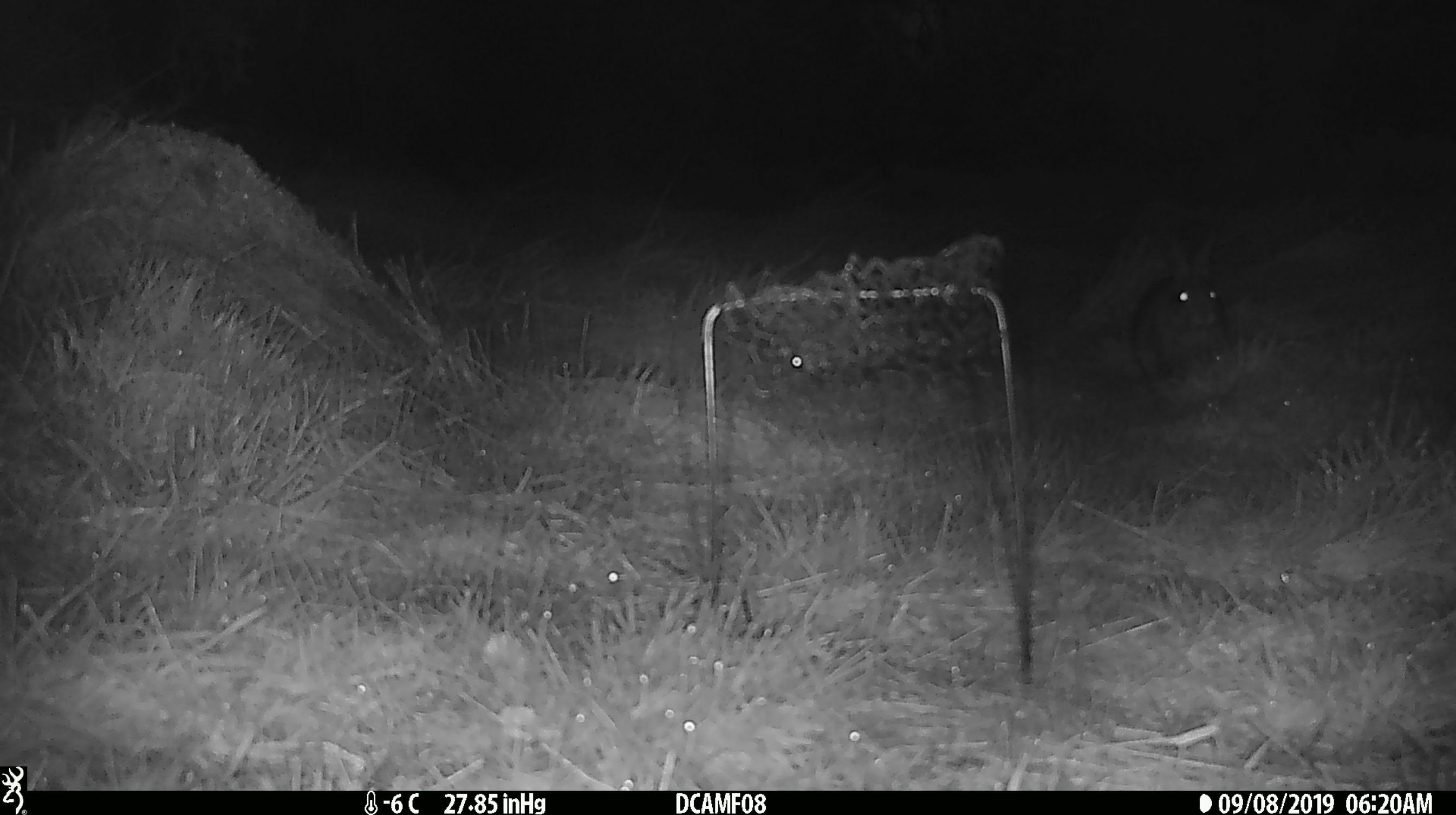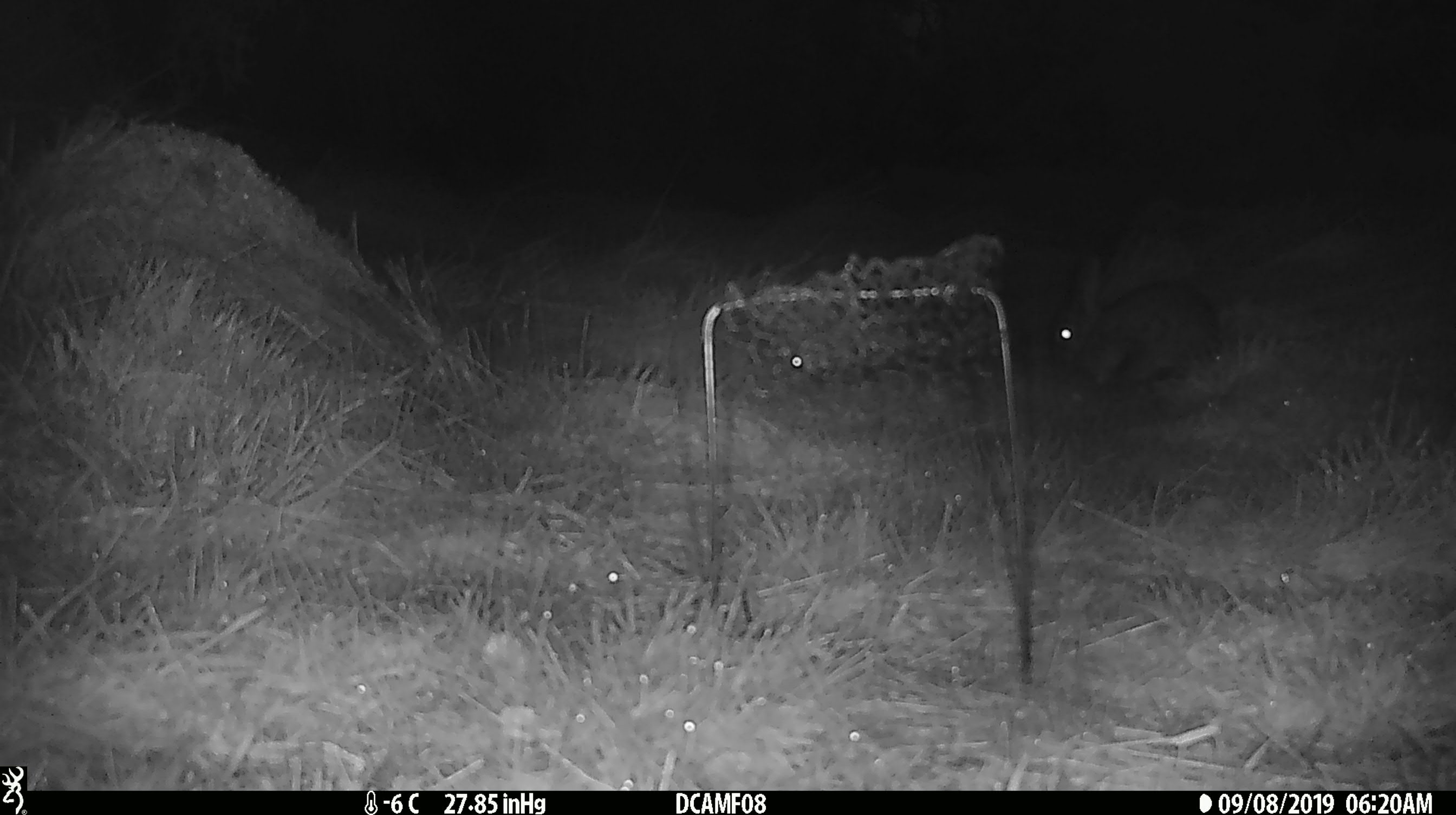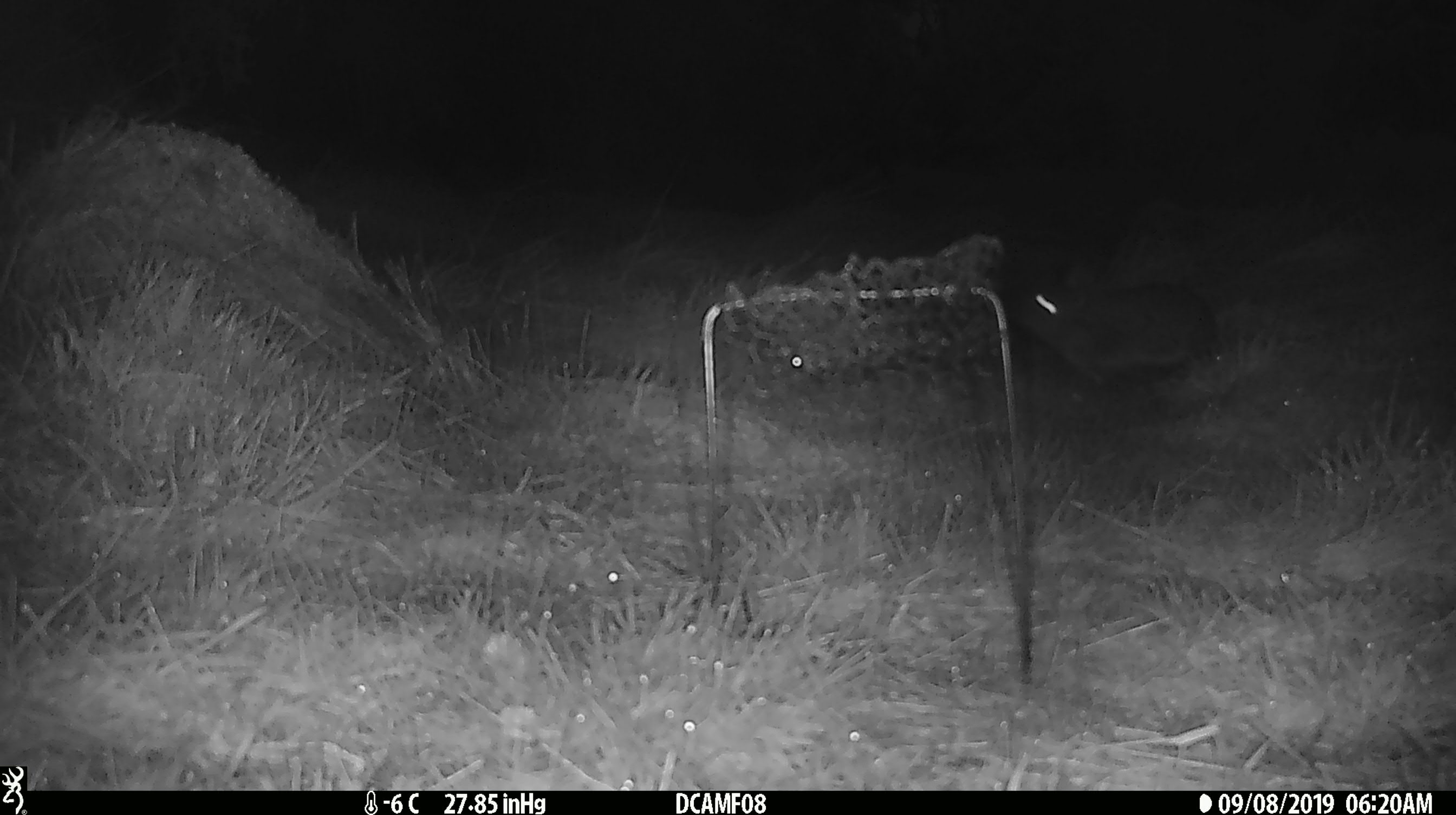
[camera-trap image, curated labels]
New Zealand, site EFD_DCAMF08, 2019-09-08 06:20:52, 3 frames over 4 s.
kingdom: Animalia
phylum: Chordata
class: Mammalia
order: Lagomorpha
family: Leporidae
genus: Oryctolagus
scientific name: Oryctolagus cuniculus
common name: european rabbit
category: rabbit